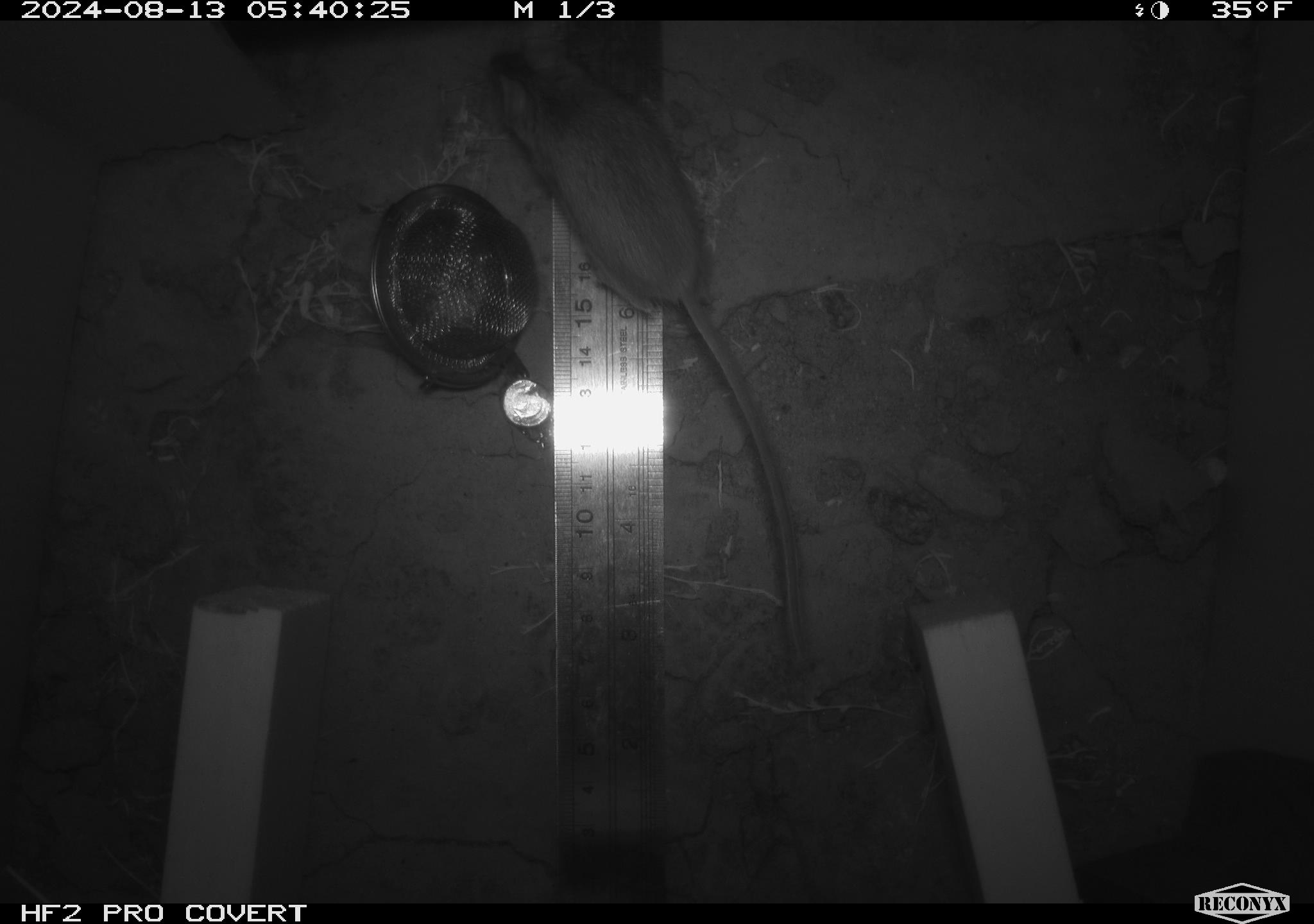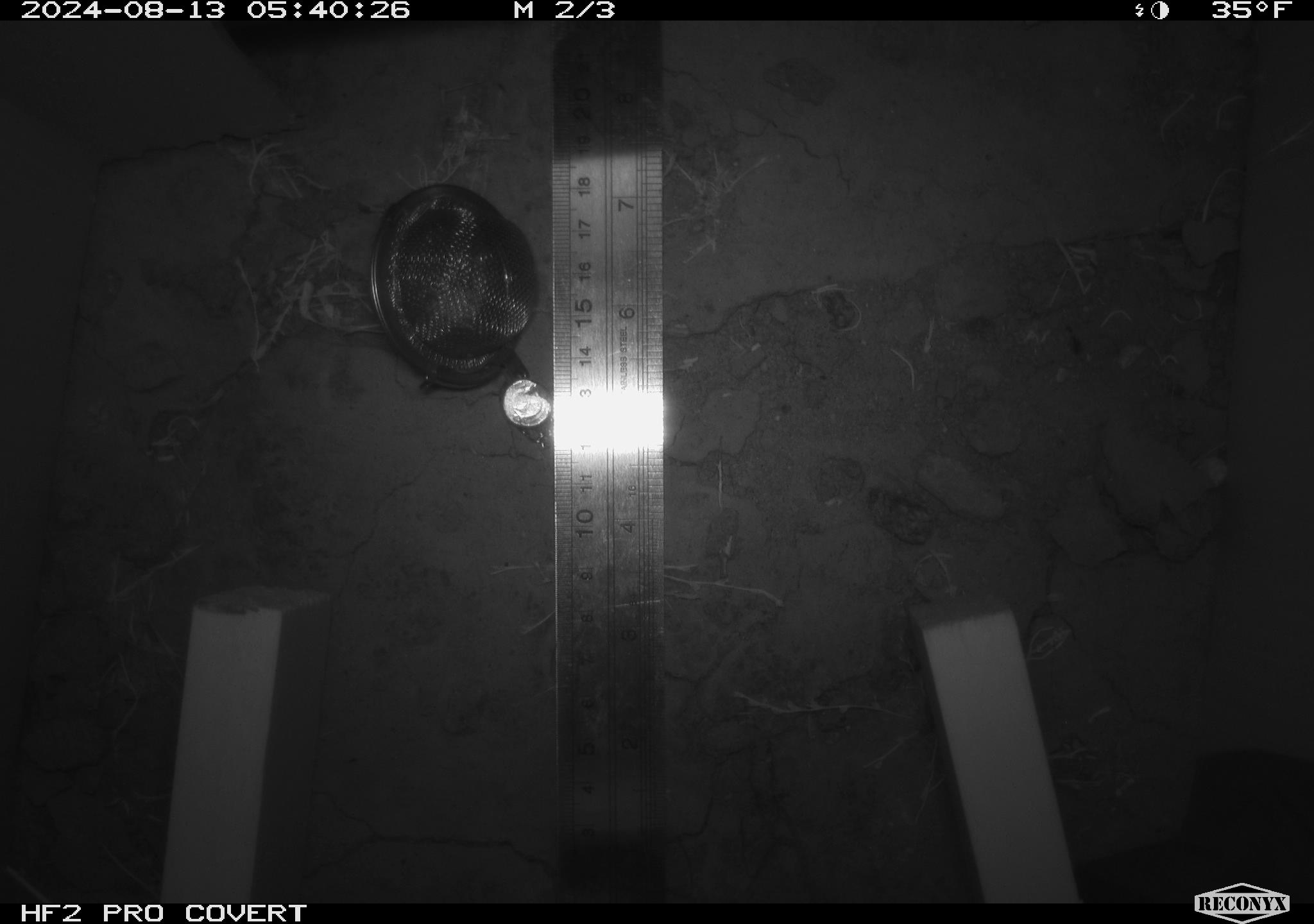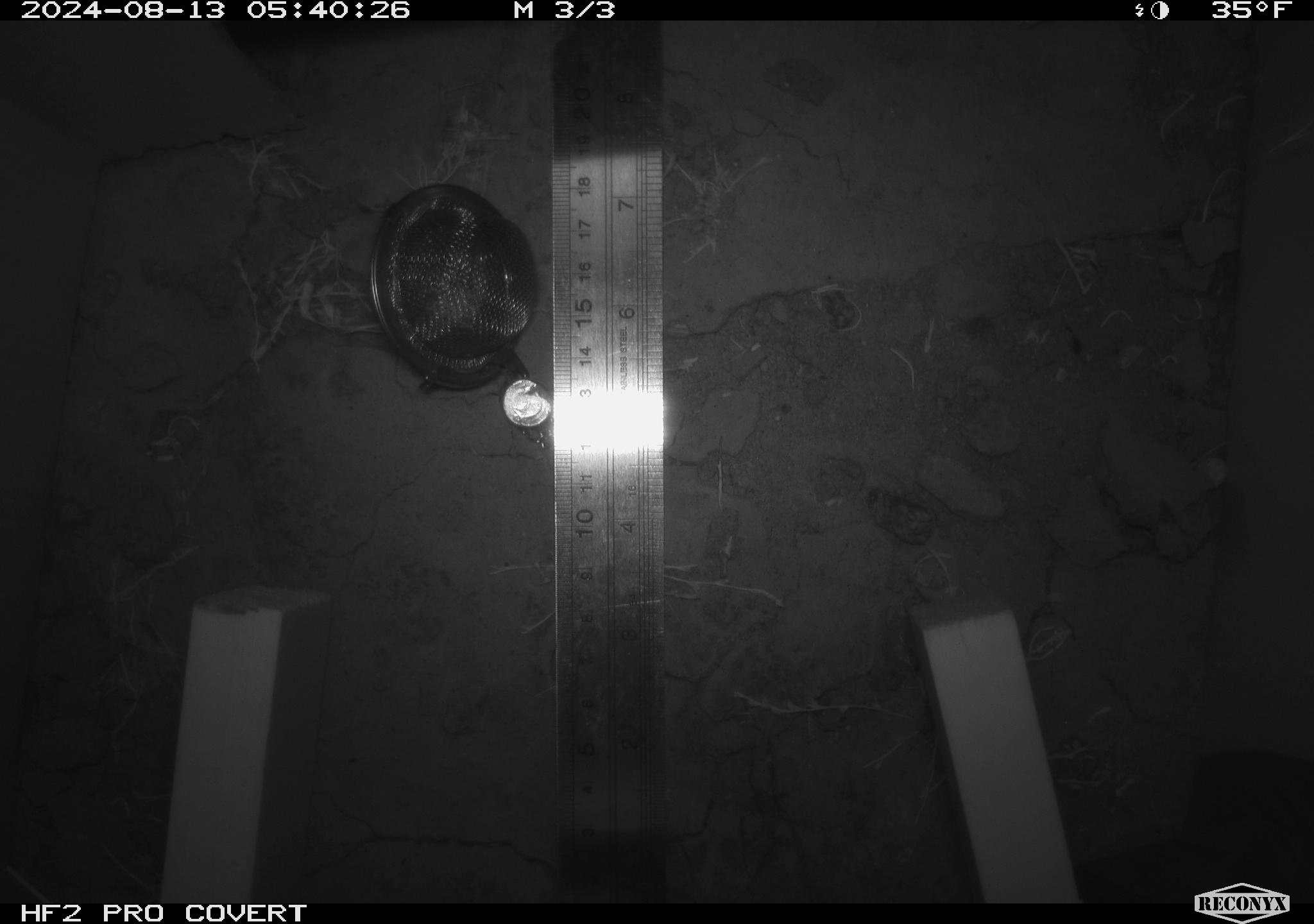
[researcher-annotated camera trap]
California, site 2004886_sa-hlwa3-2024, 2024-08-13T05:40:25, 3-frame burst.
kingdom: Animalia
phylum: Chordata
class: Mammalia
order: Rodentia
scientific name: Rodentia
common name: mouse species